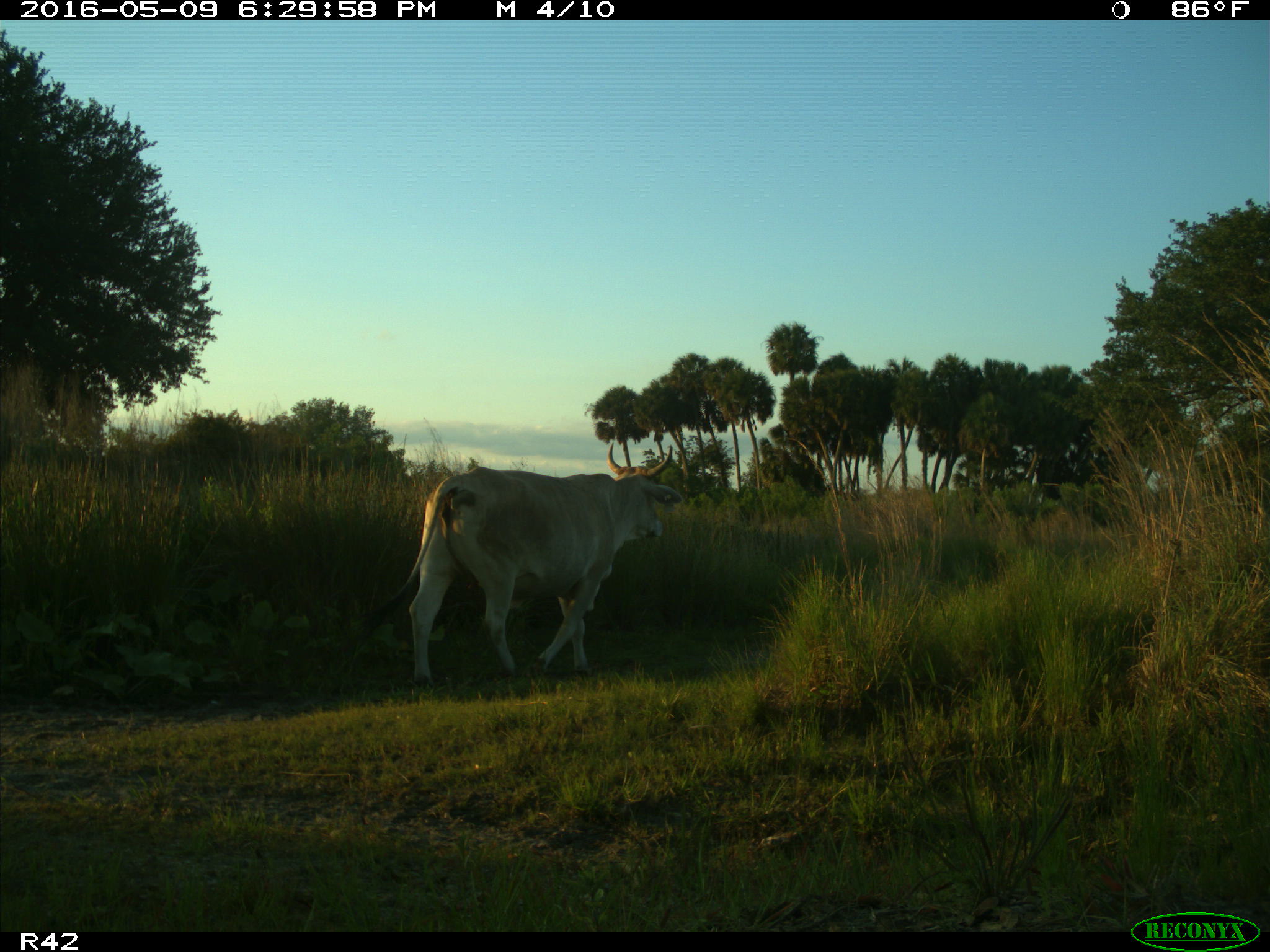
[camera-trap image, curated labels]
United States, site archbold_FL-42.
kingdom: Animalia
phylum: Chordata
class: Mammalia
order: Artiodactyla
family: Bovidae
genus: Bos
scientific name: Bos taurus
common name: domestic cow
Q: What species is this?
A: Bos taurus (domestic cow).